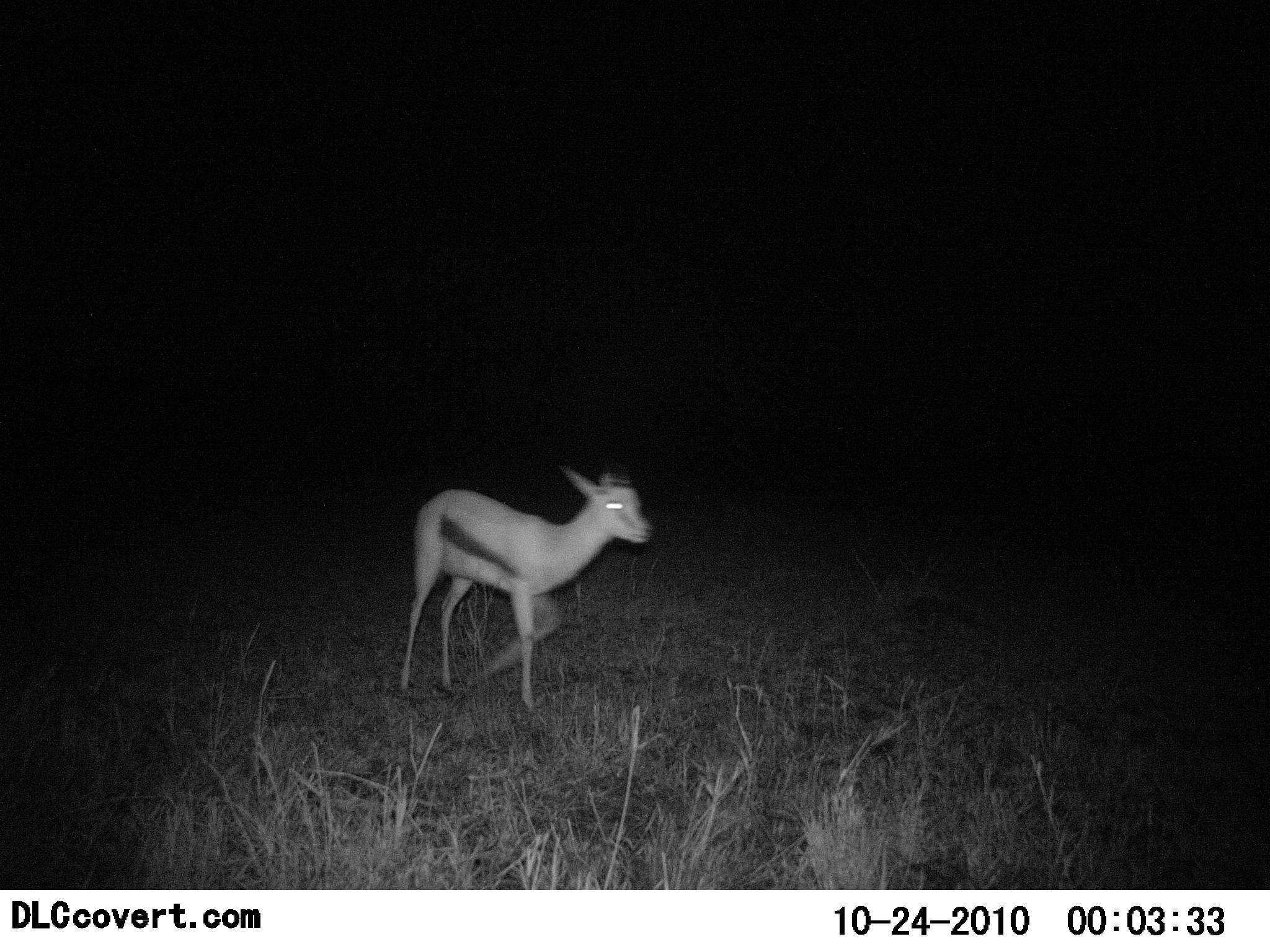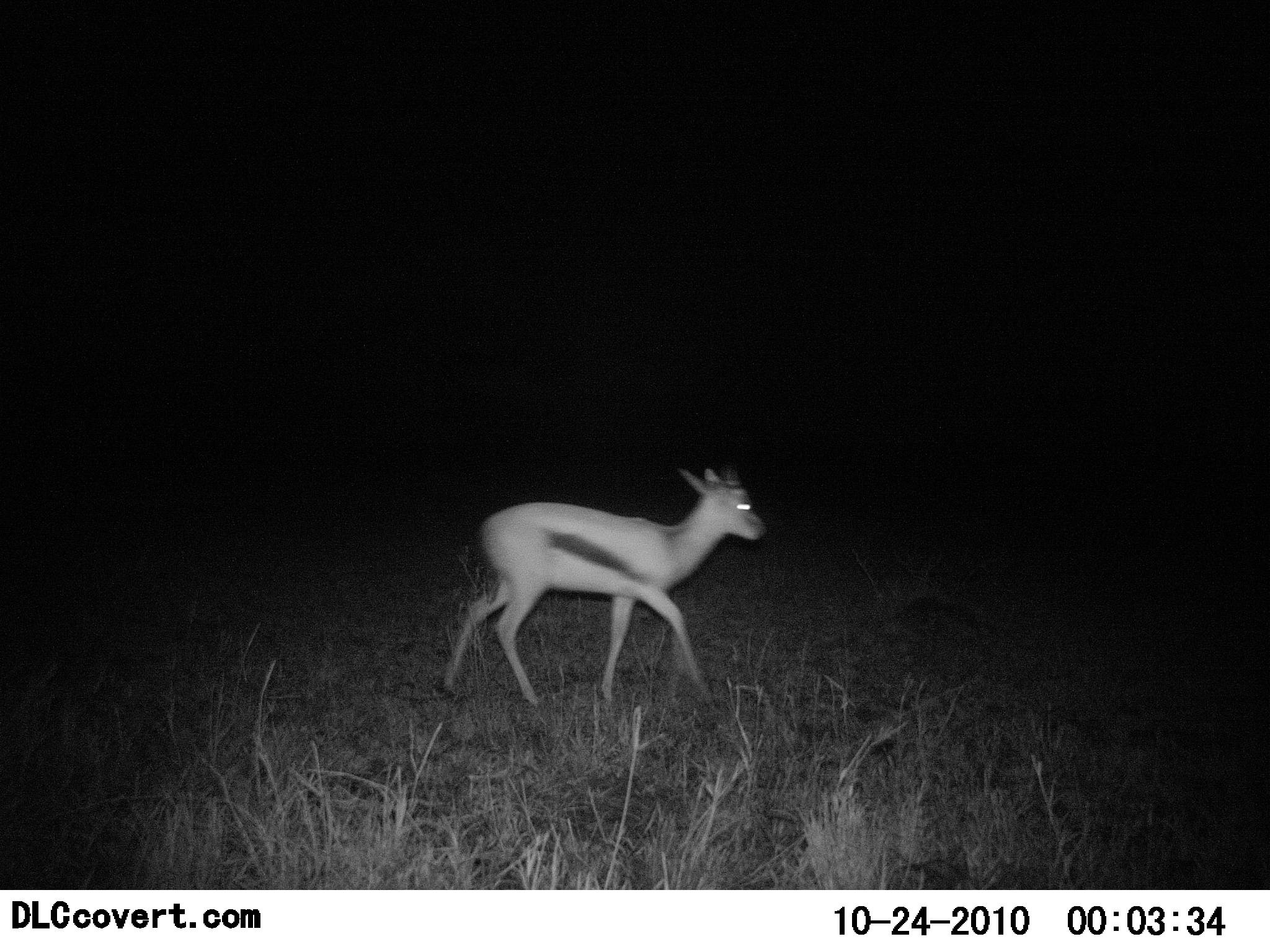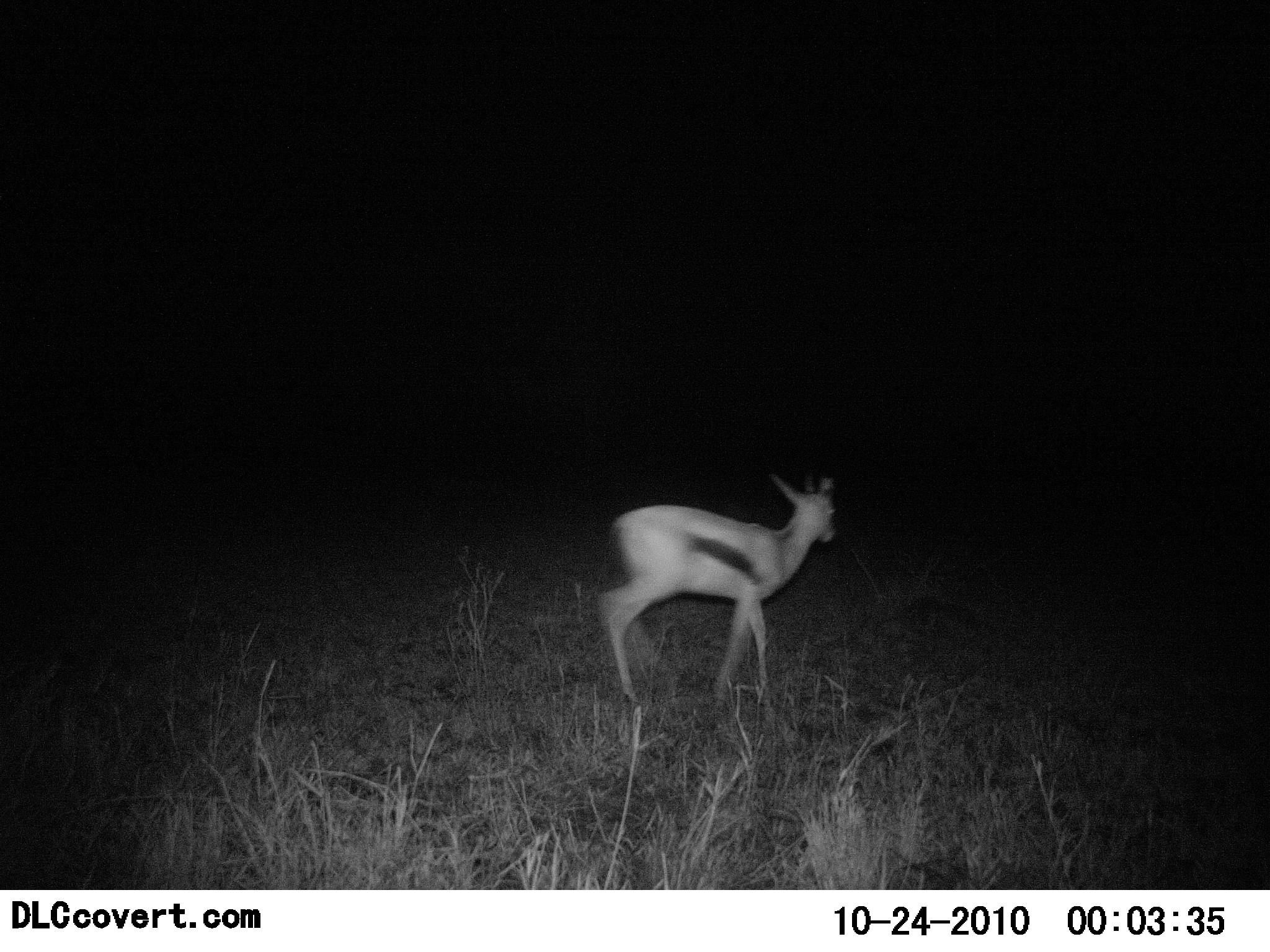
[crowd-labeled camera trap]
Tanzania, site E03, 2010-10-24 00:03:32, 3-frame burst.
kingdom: Animalia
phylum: Chordata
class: Mammalia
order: Artiodactyla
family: Bovidae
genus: Eudorcas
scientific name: Eudorcas thomsonii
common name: thomson's gazelle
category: gazellethomsons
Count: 1.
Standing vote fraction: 0%.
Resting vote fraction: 0%.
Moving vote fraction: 100%.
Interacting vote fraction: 0%.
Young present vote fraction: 0%.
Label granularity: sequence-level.